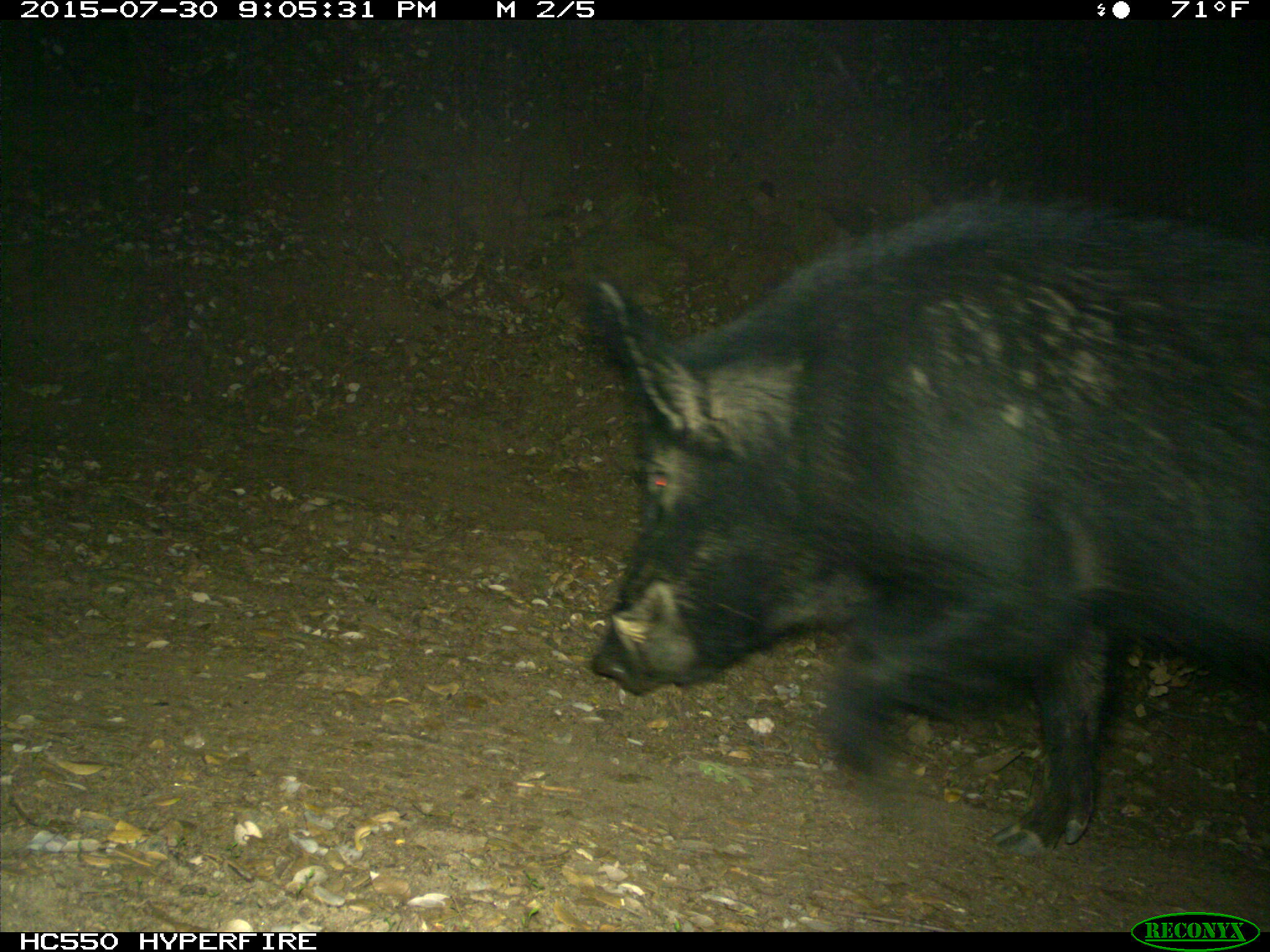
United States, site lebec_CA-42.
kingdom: Animalia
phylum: Chordata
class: Mammalia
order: Artiodactyla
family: Suidae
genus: Sus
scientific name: Sus scrofa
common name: wild boar